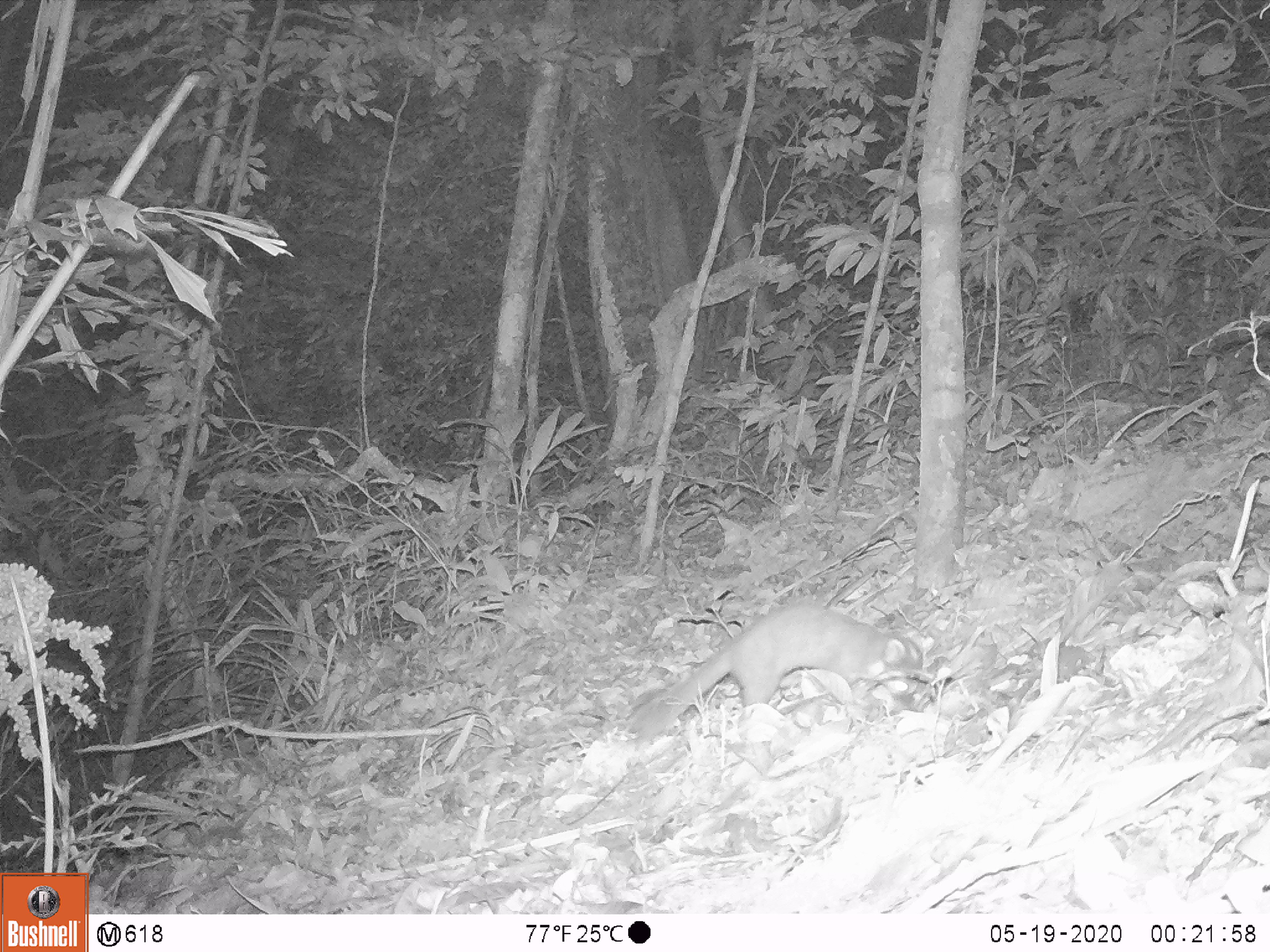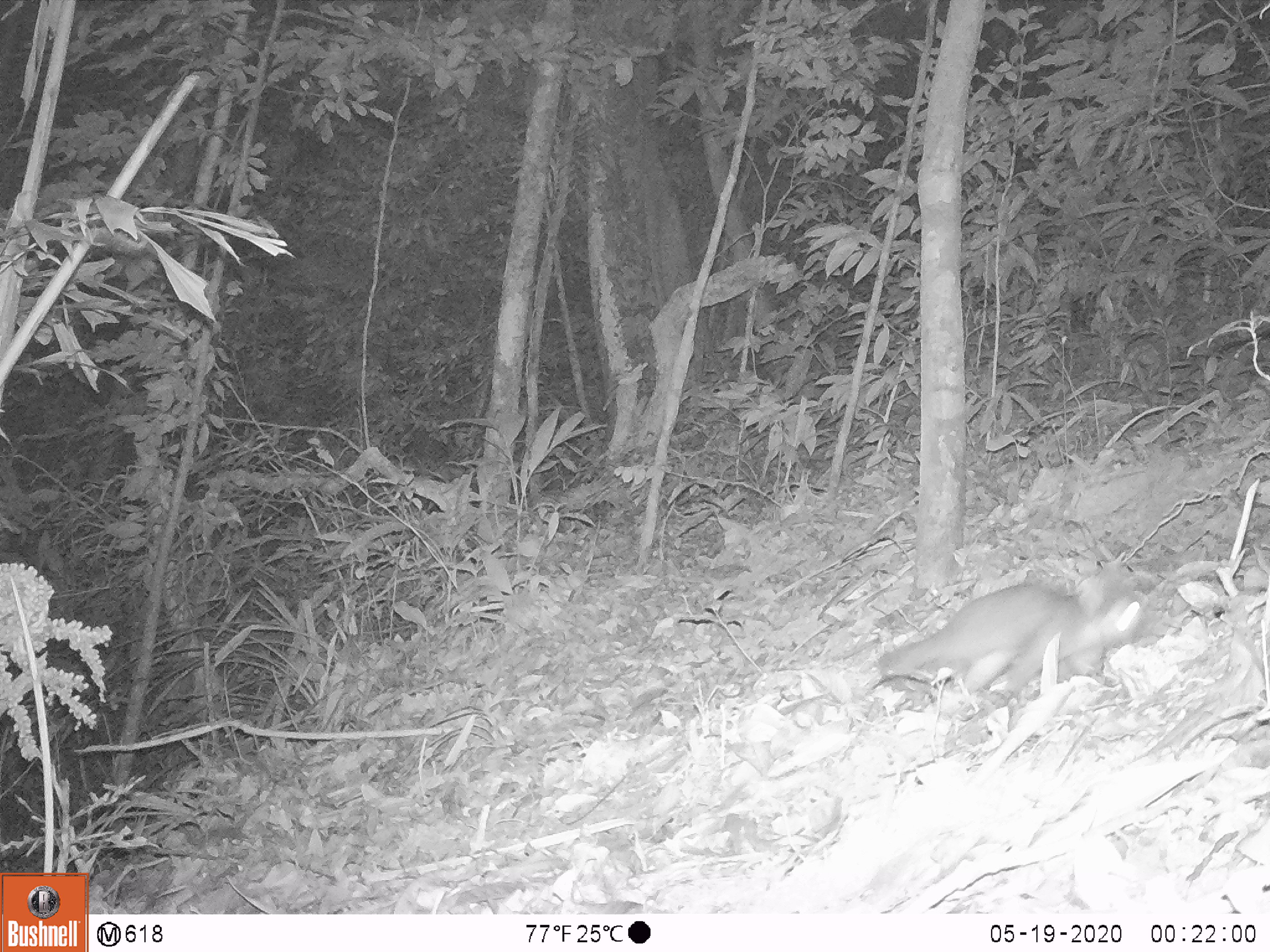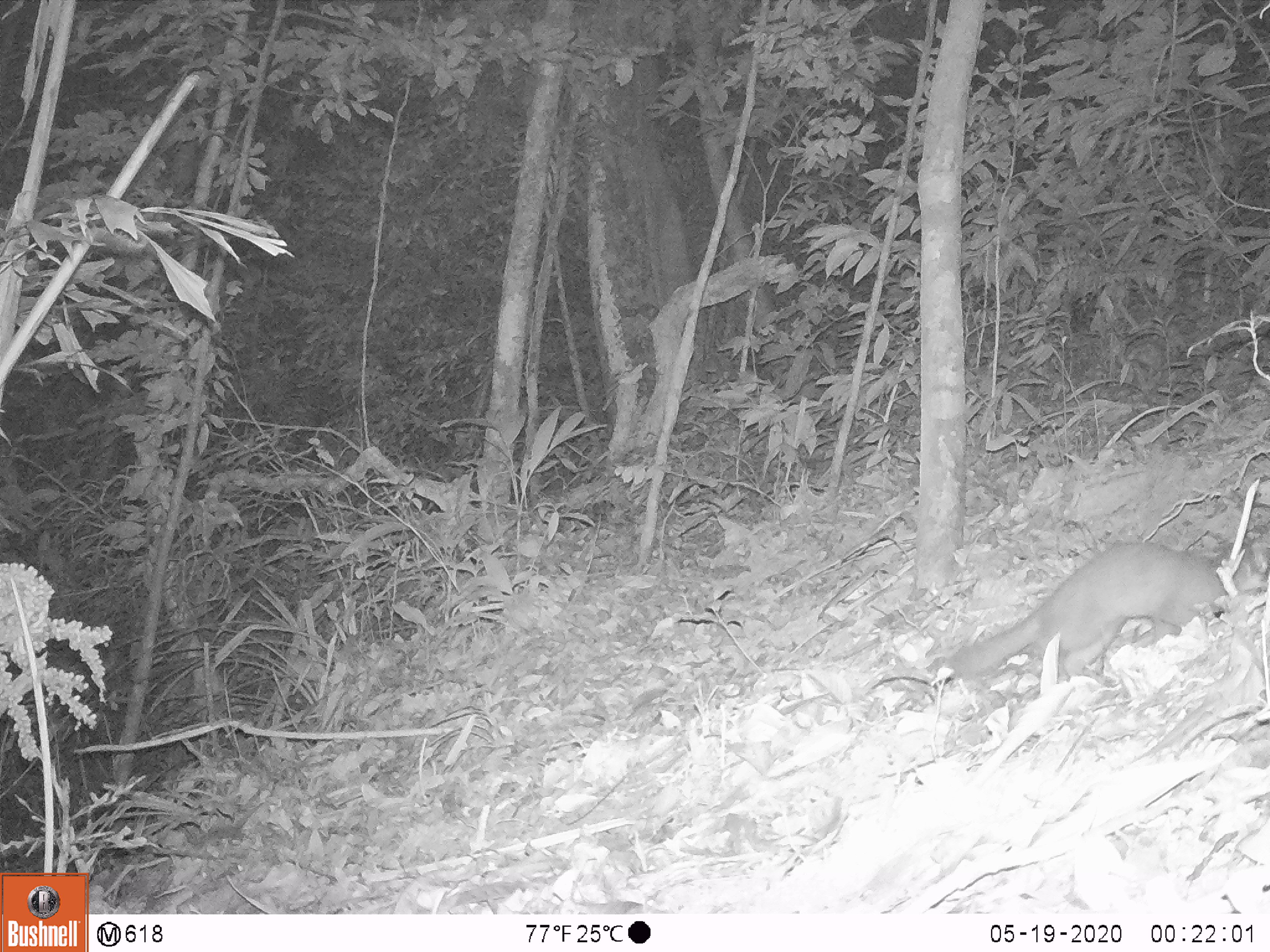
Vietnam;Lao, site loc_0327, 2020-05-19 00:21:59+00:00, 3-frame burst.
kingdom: Animalia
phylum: Chordata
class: Mammalia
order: Carnivora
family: Mustelidae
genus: Melogale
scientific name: Melogale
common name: ferret badger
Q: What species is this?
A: Ferret badger (Melogale).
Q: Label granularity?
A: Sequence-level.